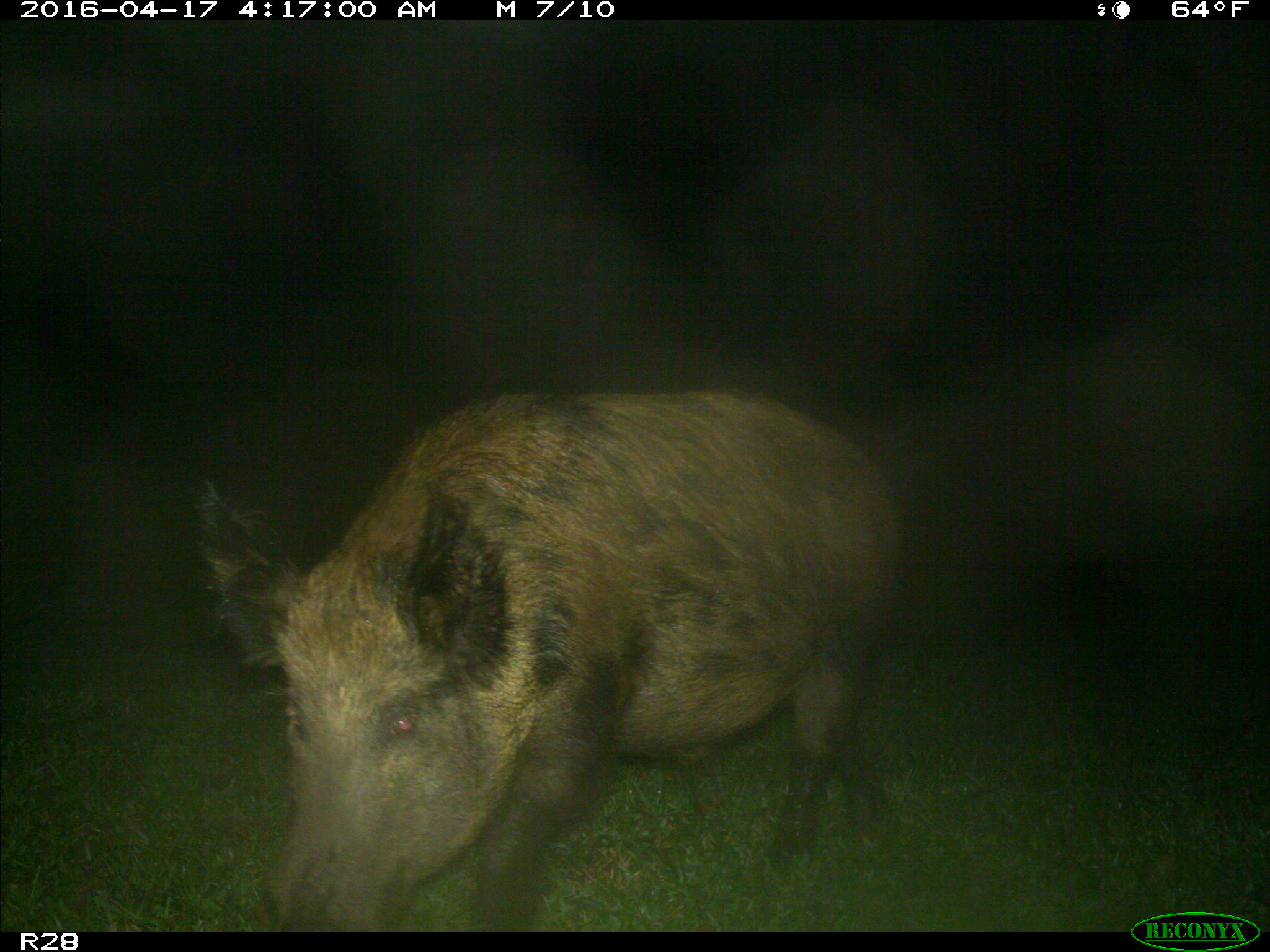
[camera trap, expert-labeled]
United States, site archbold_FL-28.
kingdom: Animalia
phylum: Chordata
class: Mammalia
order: Artiodactyla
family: Suidae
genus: Sus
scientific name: Sus scrofa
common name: wild boar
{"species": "Sus scrofa (wild boar)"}